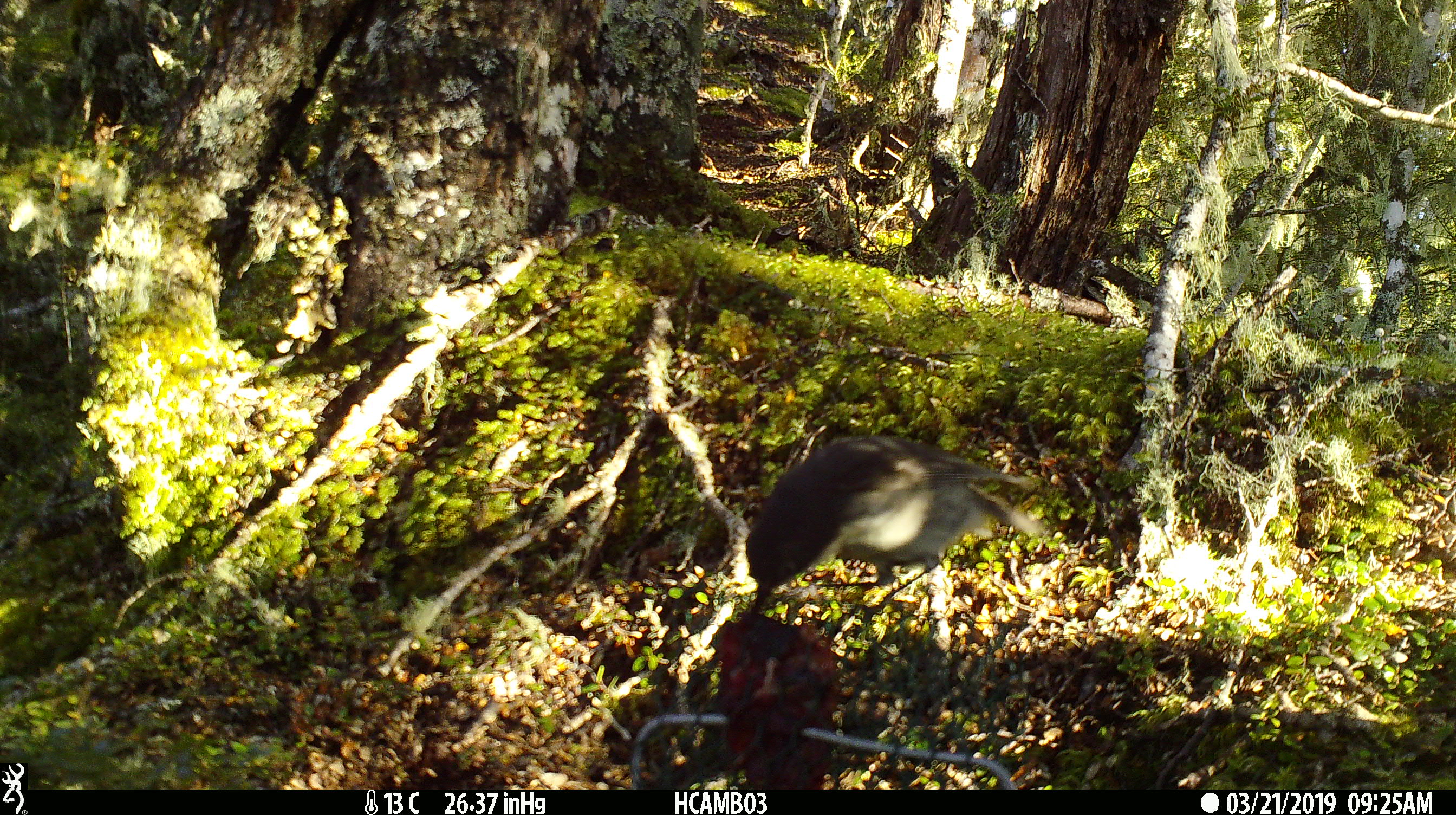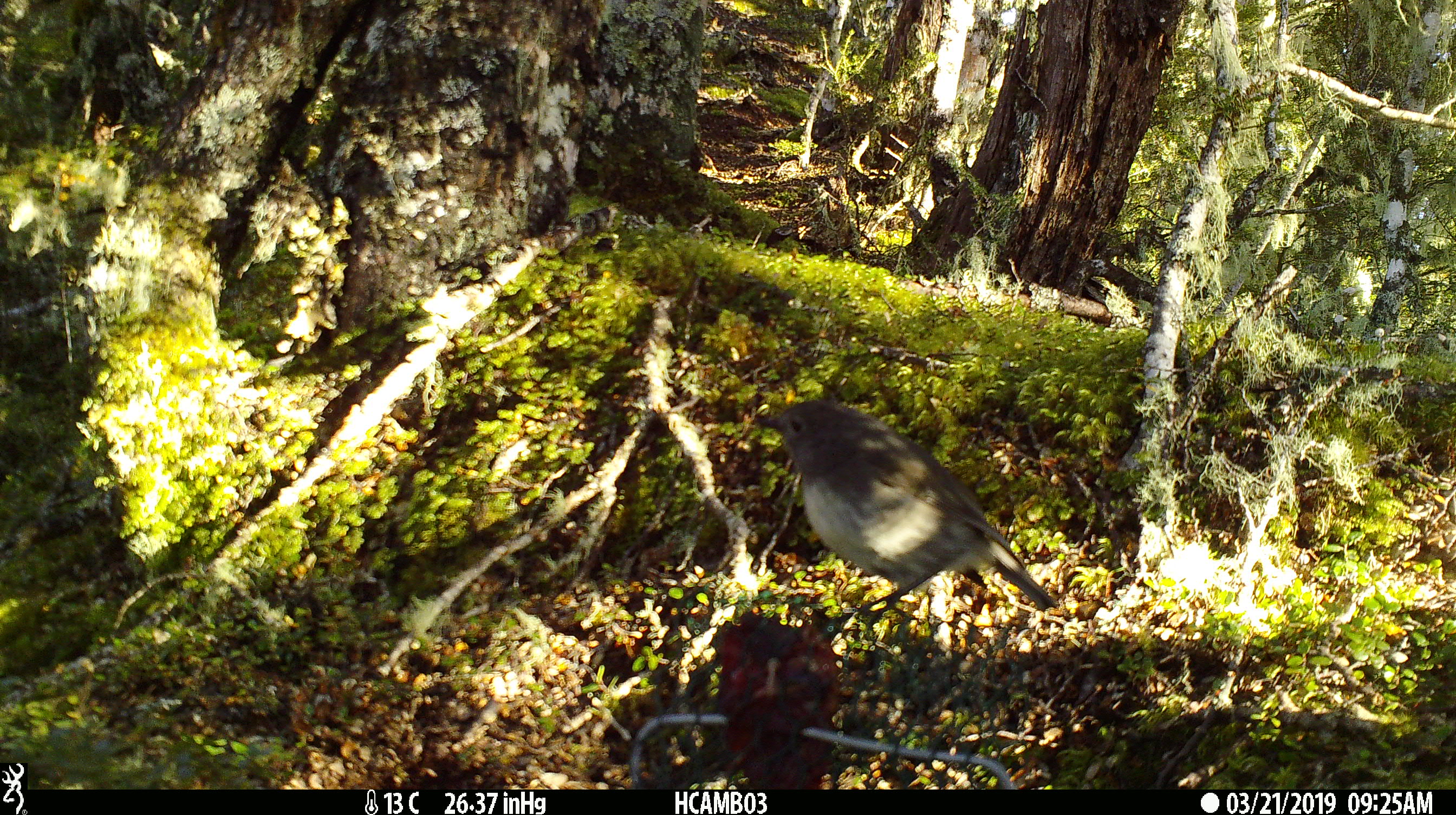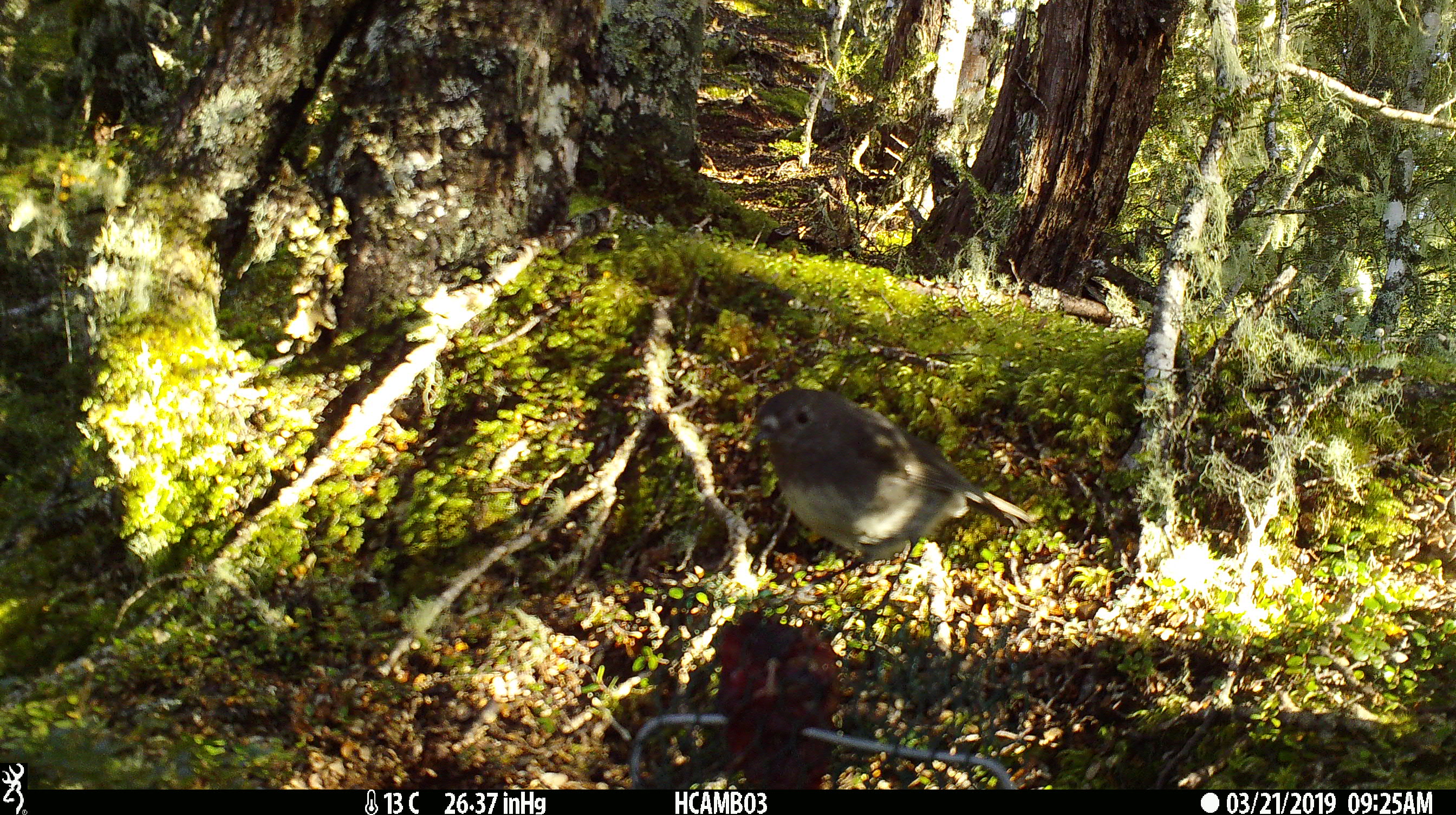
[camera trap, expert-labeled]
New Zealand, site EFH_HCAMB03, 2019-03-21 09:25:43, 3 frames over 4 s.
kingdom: Animalia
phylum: Chordata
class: Aves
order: Passeriformes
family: Petroicidae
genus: Petroica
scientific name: Petroica australis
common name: new zealand robin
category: robin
Robin (new zealand robin) (Petroica australis).